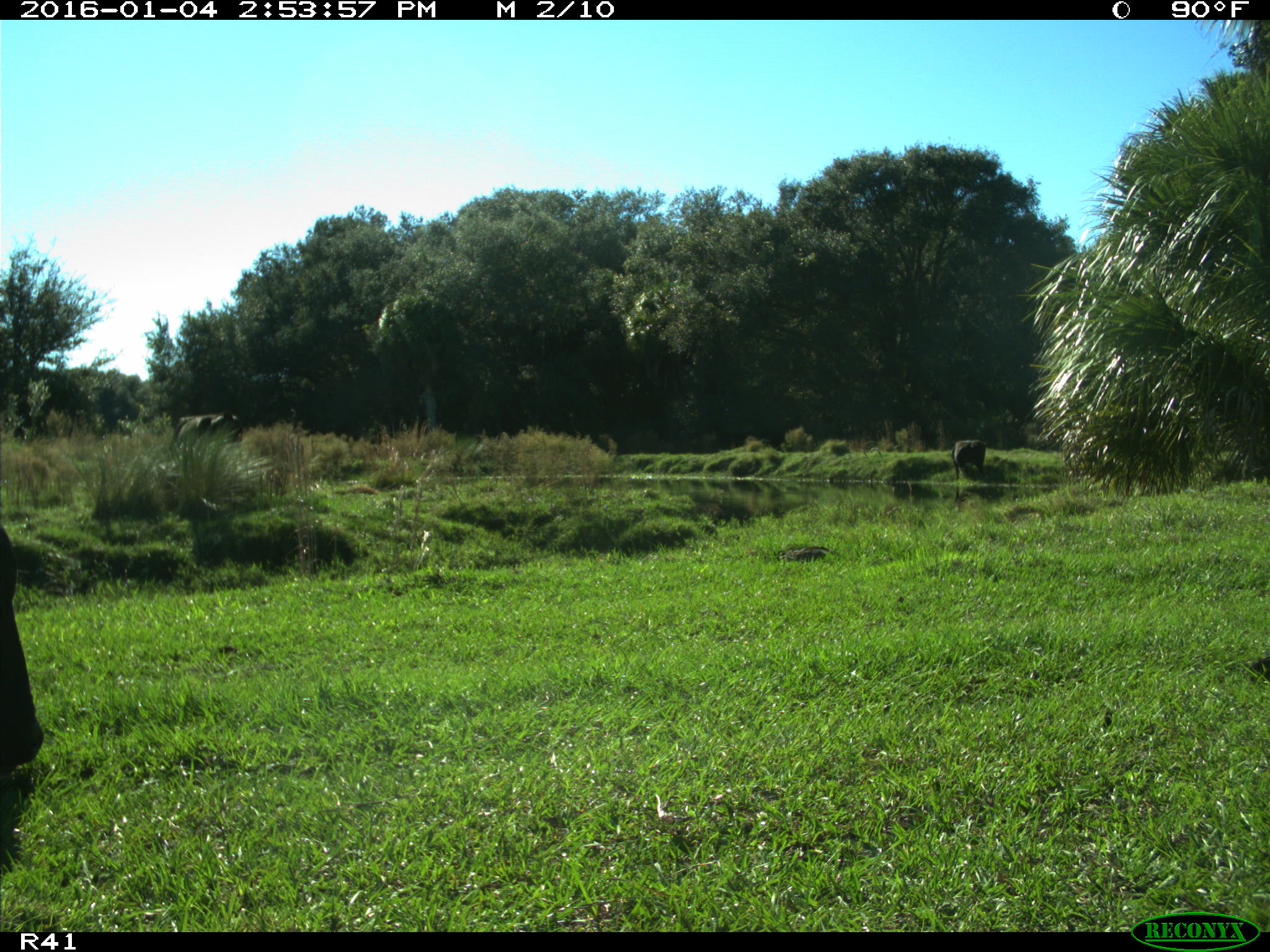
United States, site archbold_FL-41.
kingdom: Animalia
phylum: Chordata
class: Mammalia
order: Artiodactyla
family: Bovidae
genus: Bos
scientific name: Bos taurus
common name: domestic cow